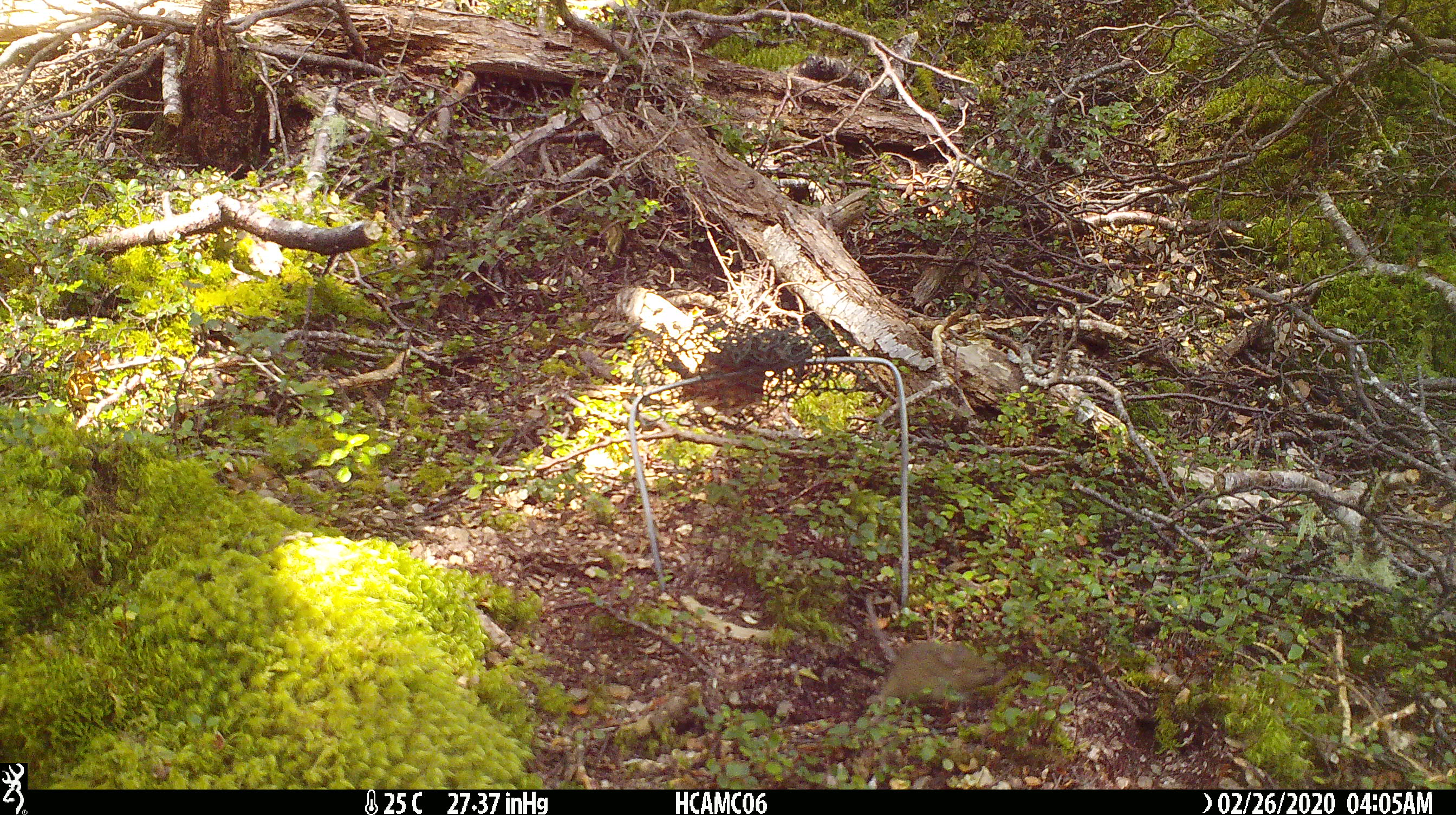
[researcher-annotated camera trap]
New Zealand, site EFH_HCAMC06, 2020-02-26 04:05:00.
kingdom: Animalia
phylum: Chordata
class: Mammalia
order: Rodentia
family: Muridae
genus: Mus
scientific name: Mus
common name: mouse